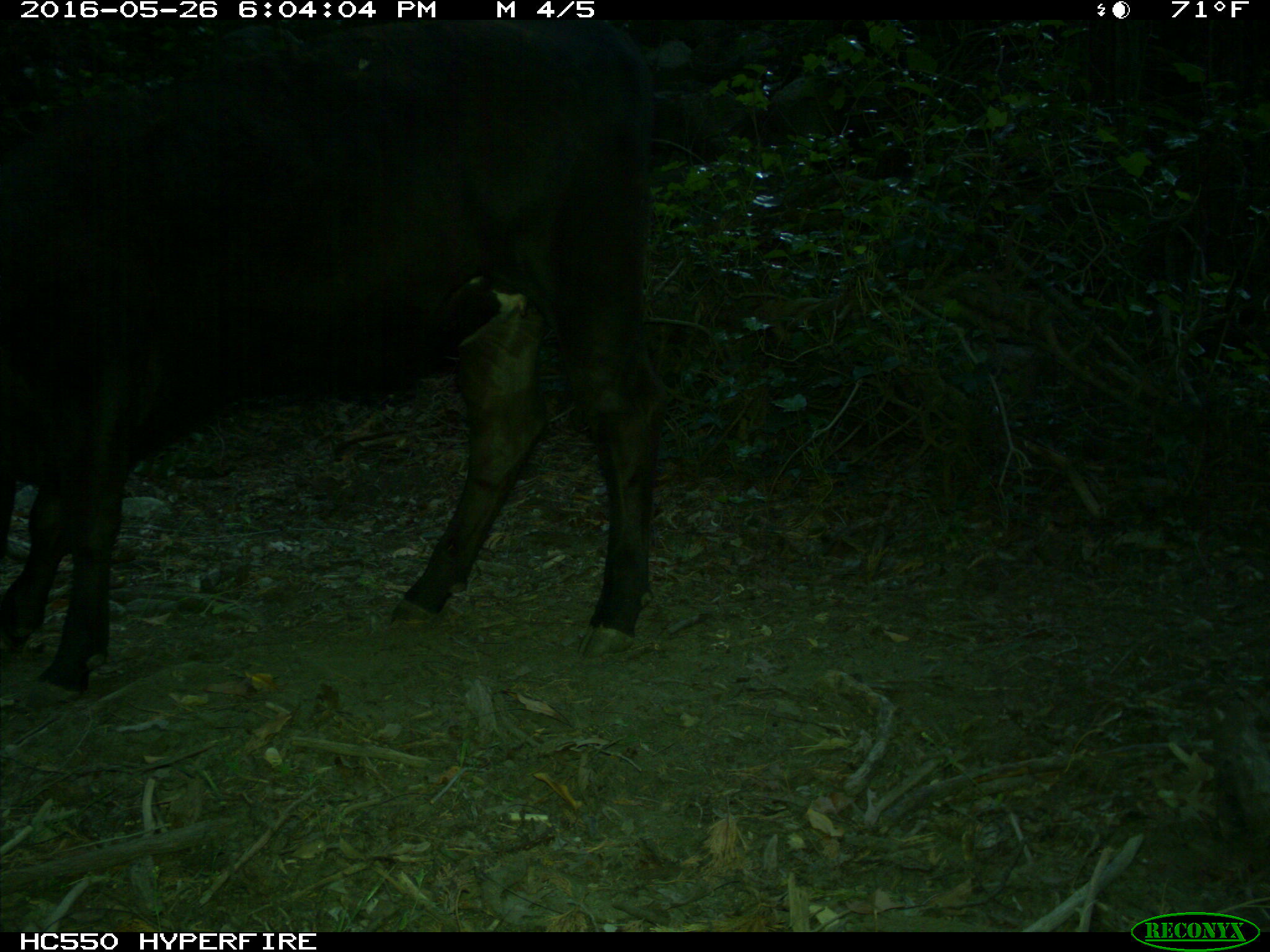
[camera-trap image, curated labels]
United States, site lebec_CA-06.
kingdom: Animalia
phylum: Chordata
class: Mammalia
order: Artiodactyla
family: Bovidae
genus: Bos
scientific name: Bos taurus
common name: domestic cow